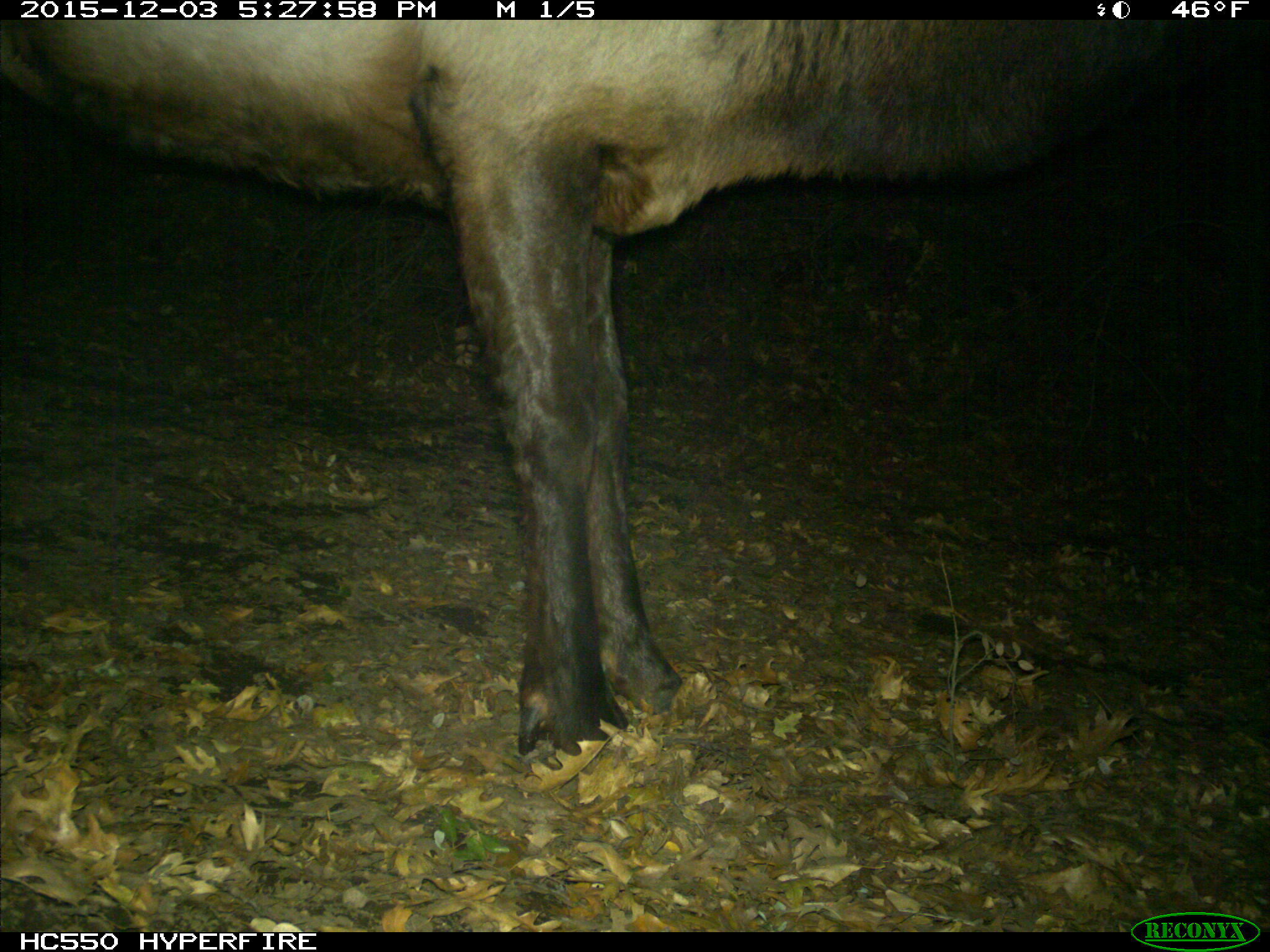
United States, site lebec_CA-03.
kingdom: Animalia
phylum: Chordata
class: Mammalia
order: Artiodactyla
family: Cervidae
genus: Cervus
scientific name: Cervus canadensis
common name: elk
Cervus canadensis (elk).